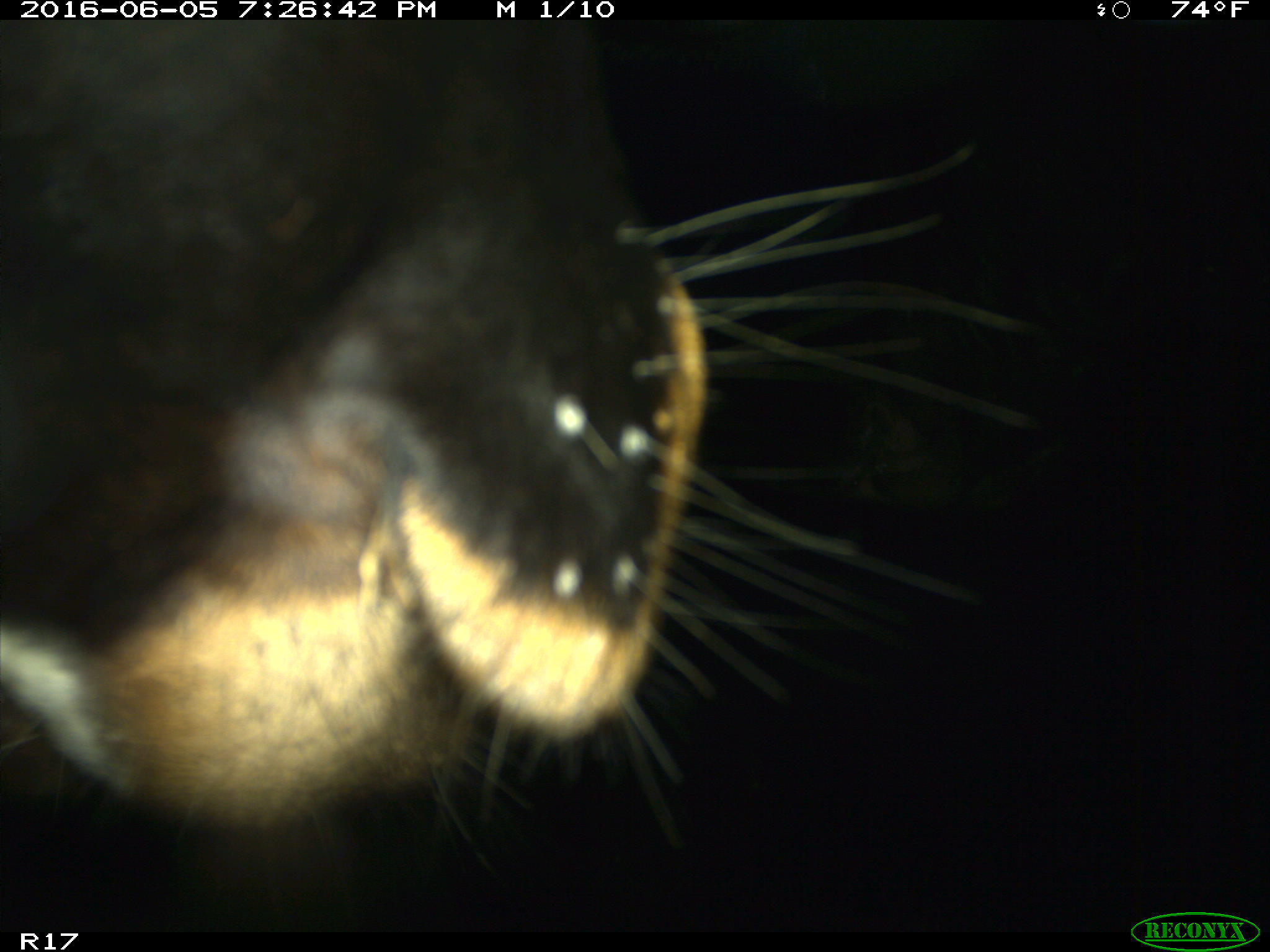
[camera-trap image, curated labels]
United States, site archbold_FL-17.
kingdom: Animalia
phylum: Chordata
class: Mammalia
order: Artiodactyla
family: Bovidae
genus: Bos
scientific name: Bos taurus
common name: domestic cow